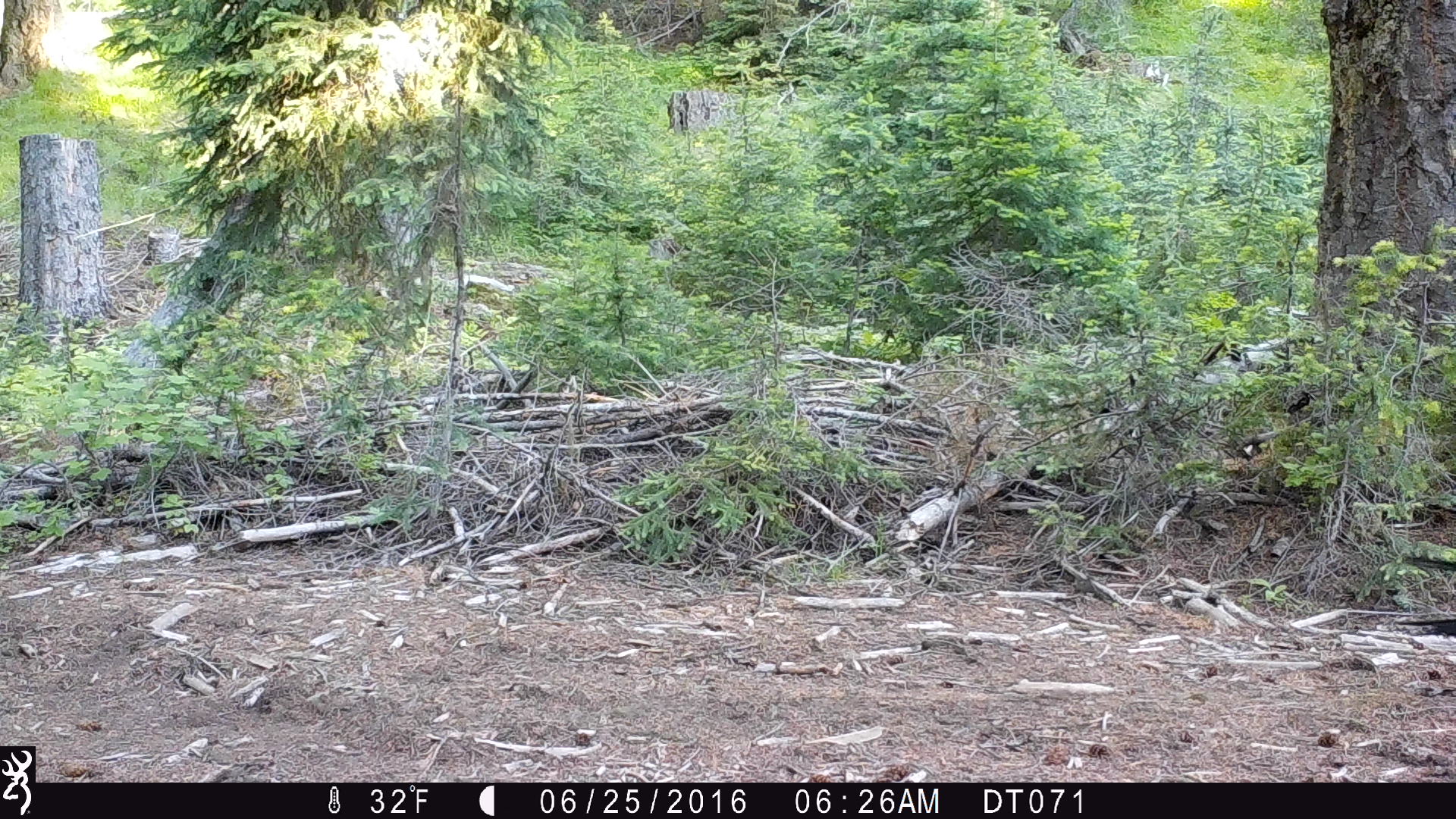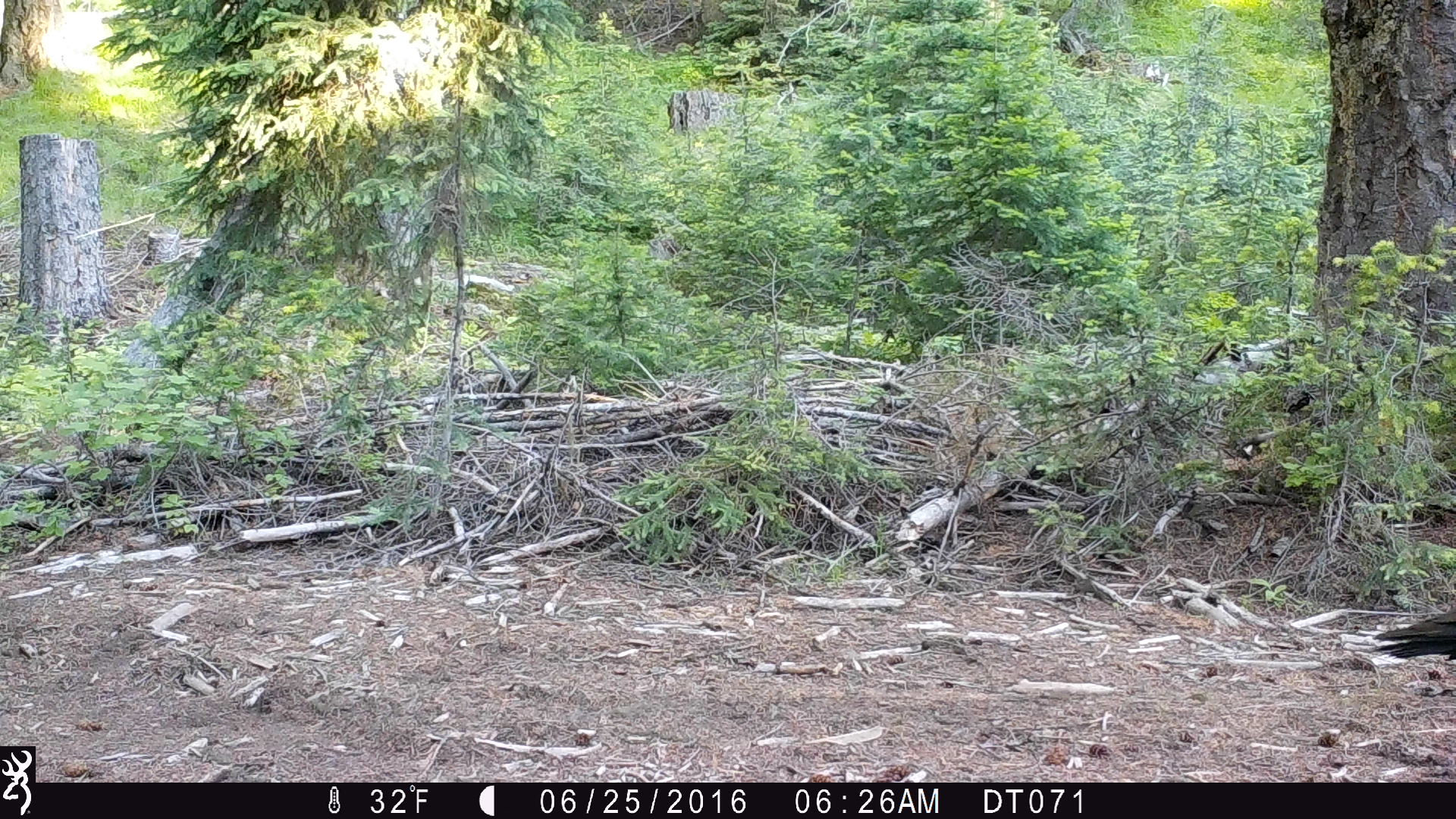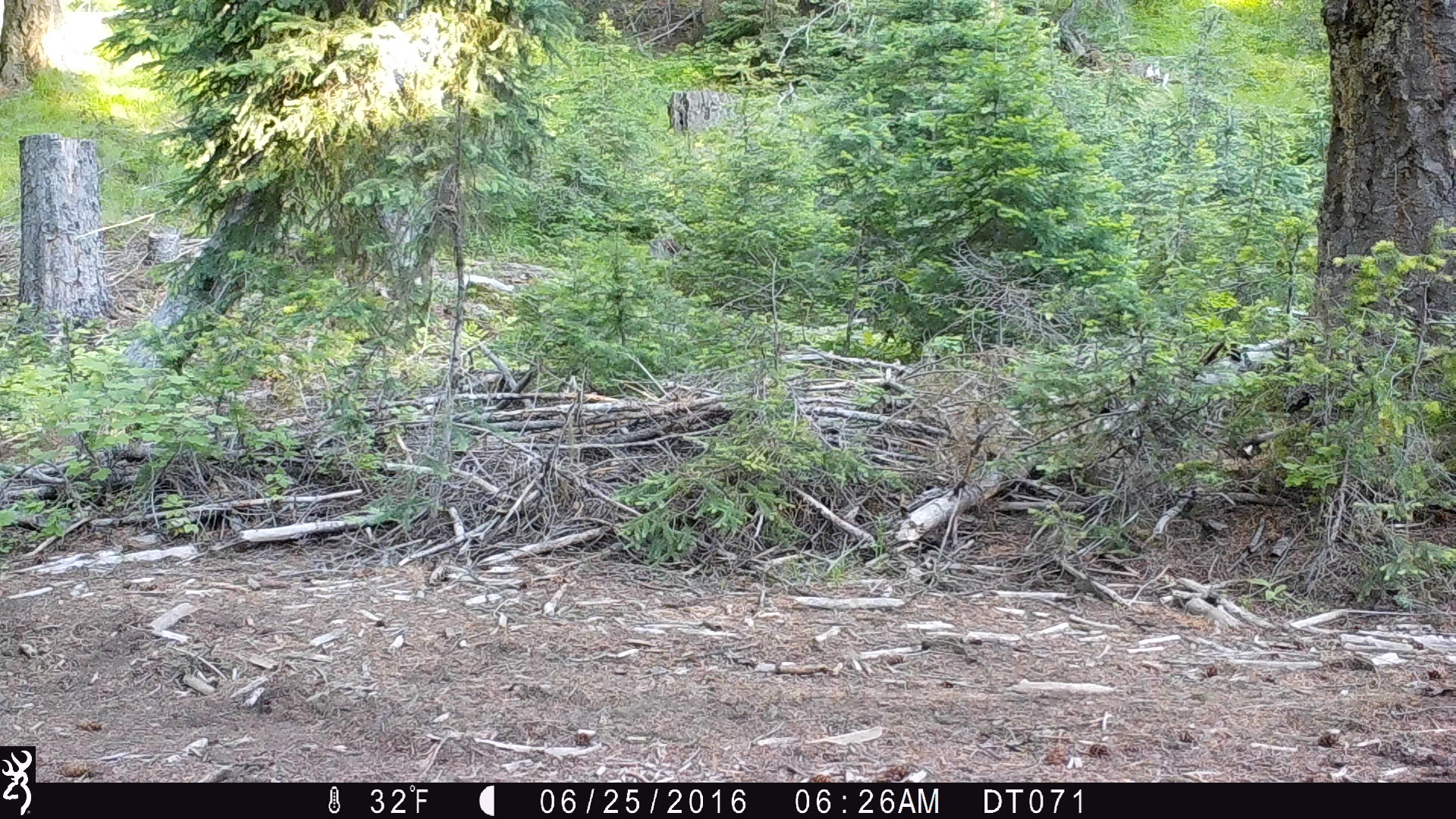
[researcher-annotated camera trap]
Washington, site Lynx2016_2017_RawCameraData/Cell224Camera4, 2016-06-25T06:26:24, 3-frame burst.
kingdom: Animalia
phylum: Chordata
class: Aves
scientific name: Aves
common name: birds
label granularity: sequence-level